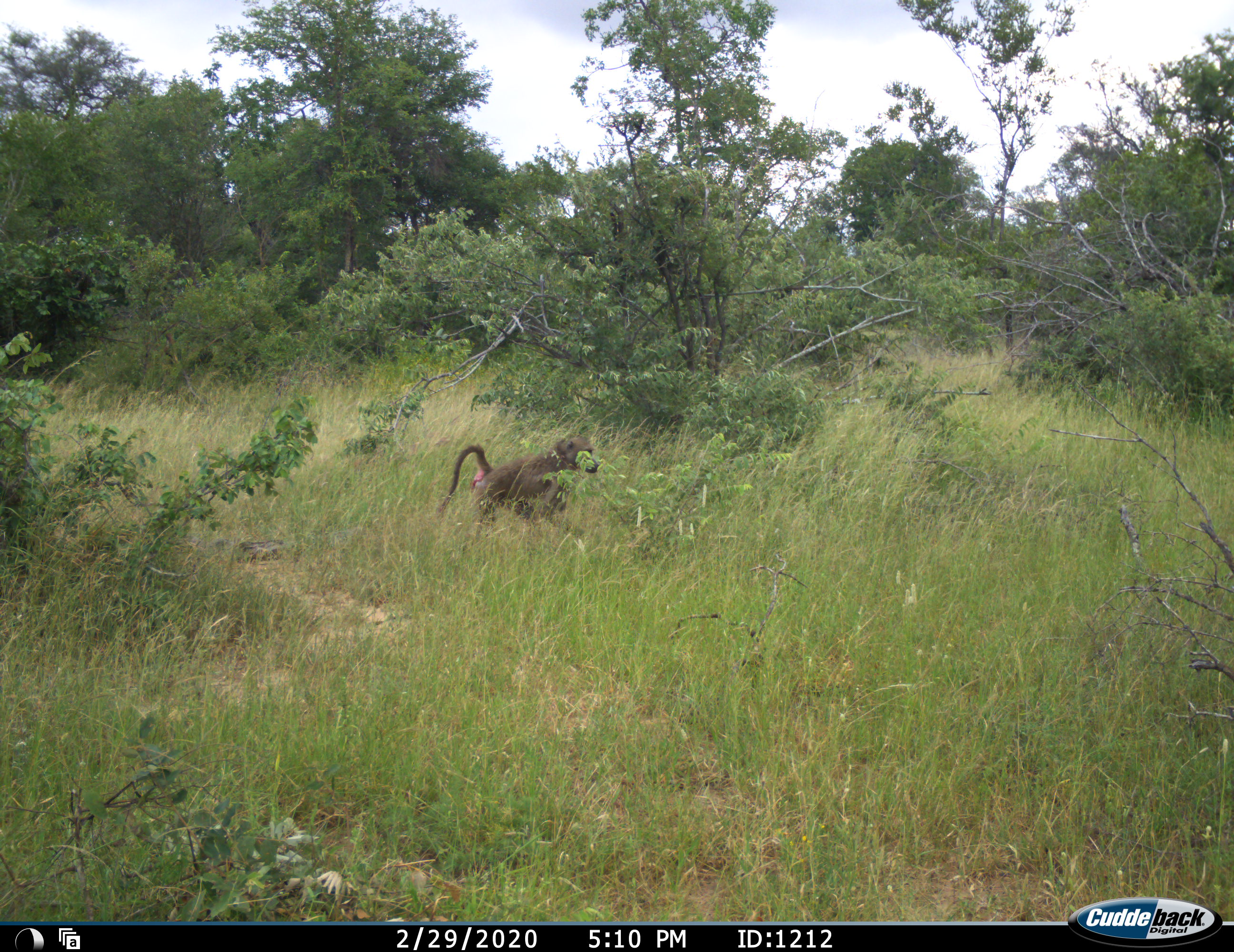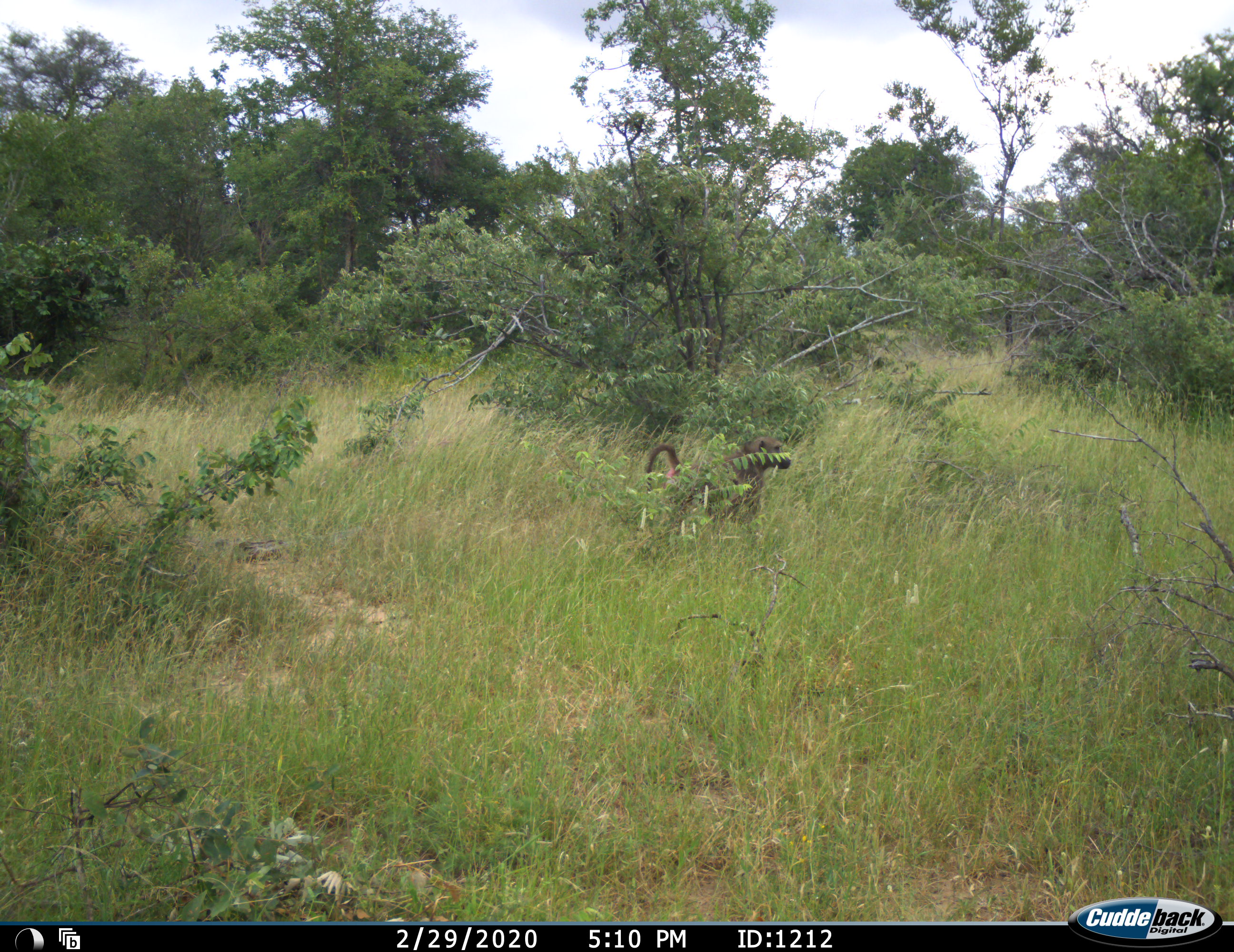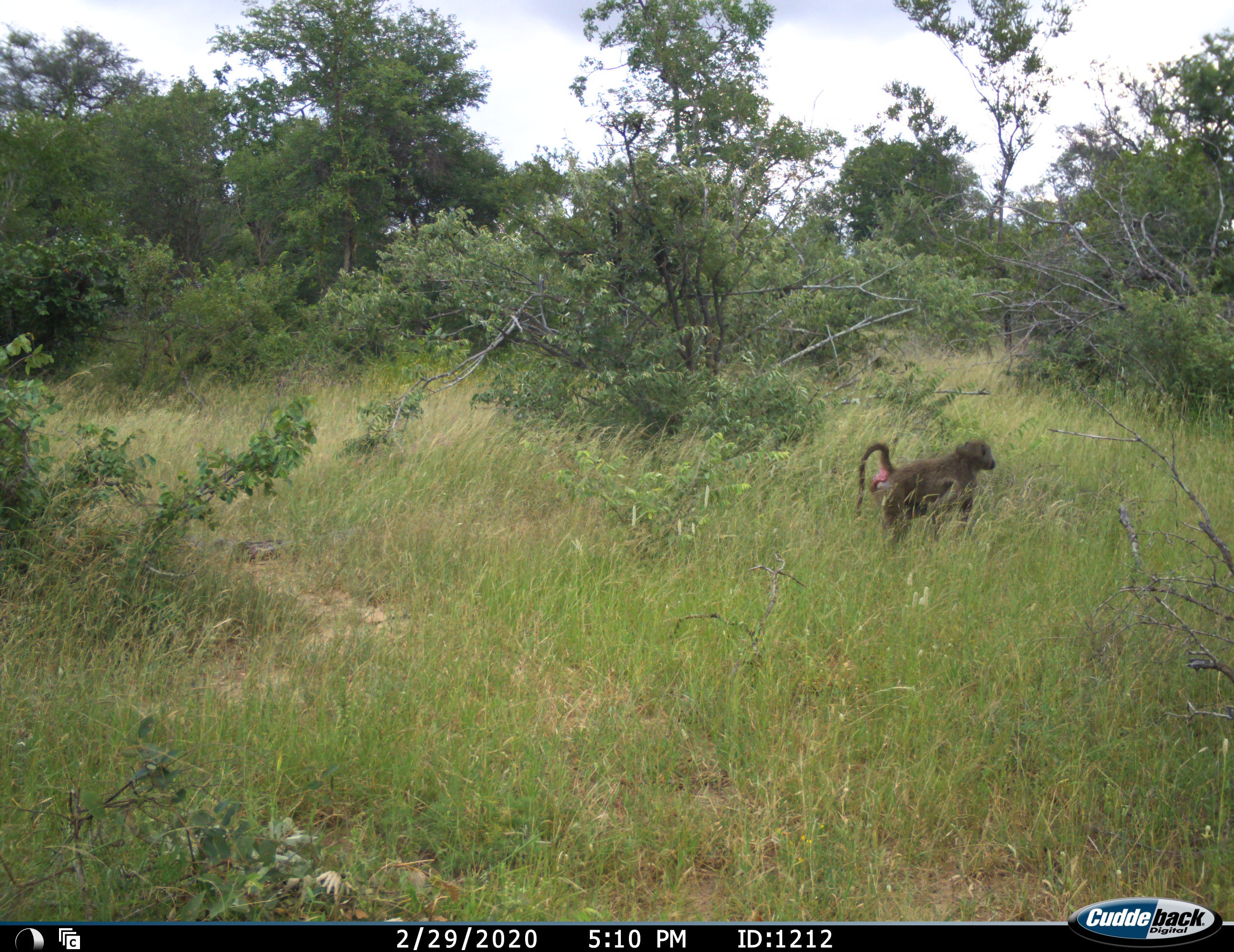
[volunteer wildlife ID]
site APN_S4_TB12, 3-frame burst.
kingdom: Animalia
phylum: Chordata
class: Mammalia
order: Primates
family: Cercopithecidae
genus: Papio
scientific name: Papio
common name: baboon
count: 1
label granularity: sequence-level